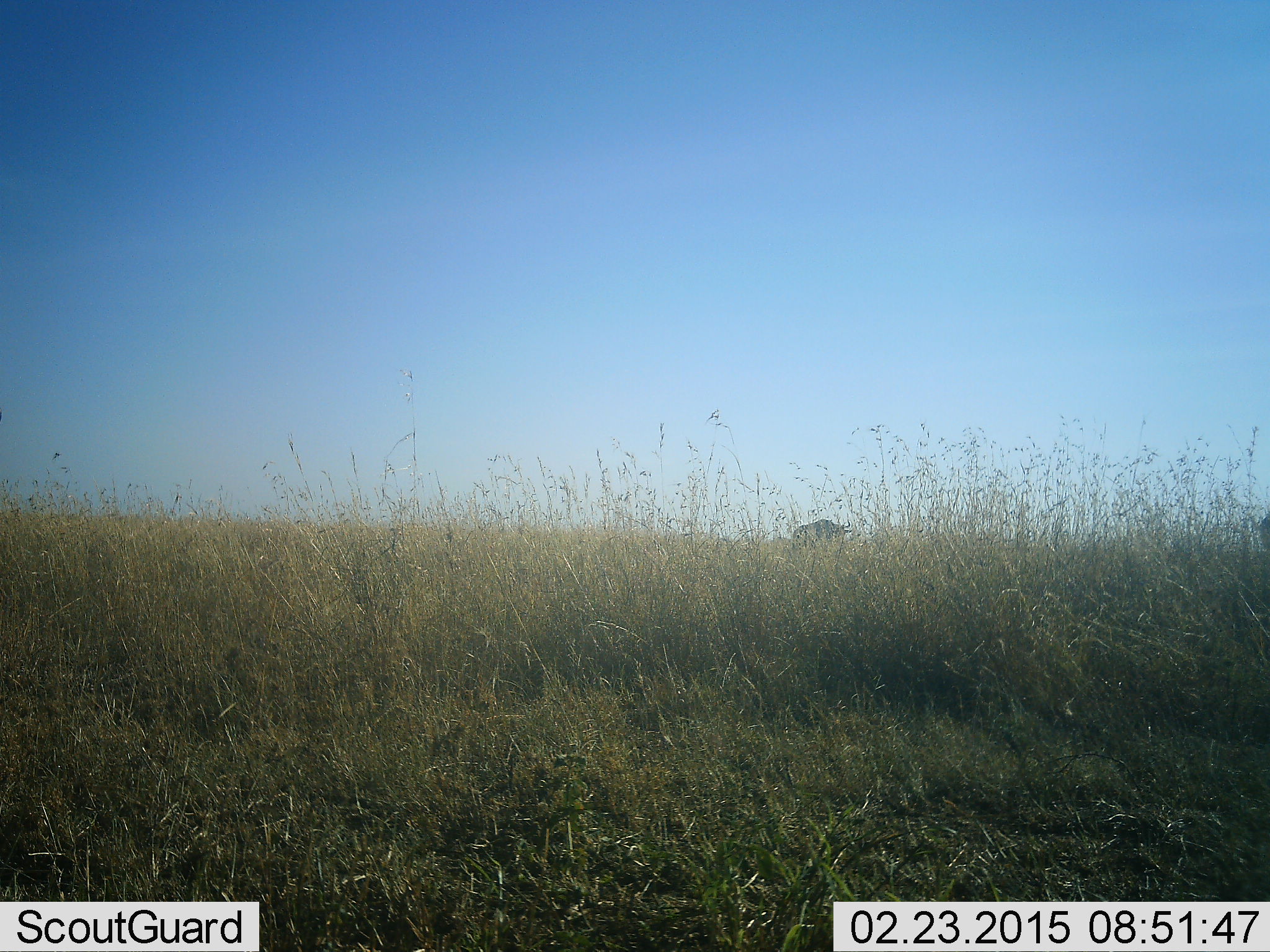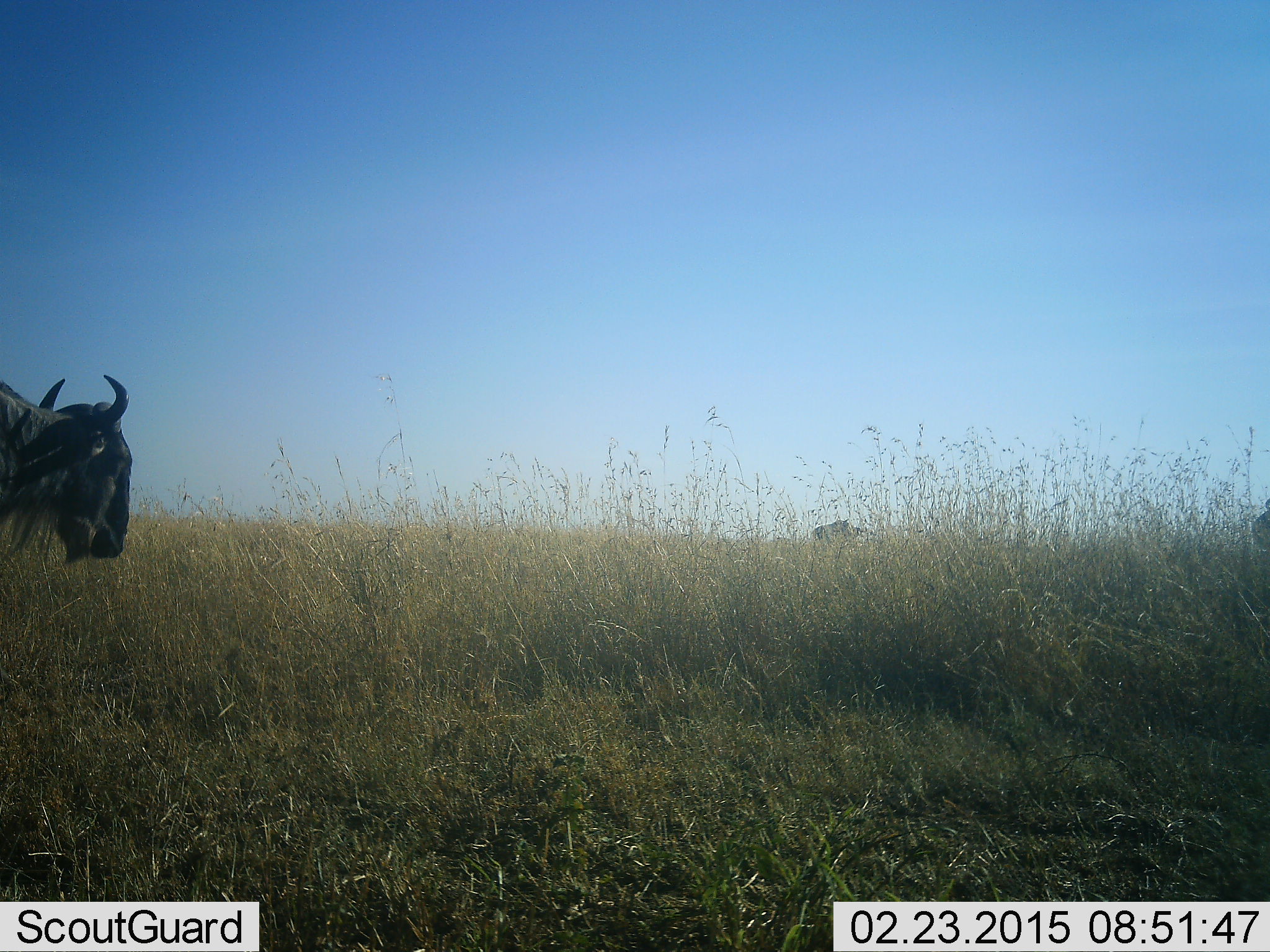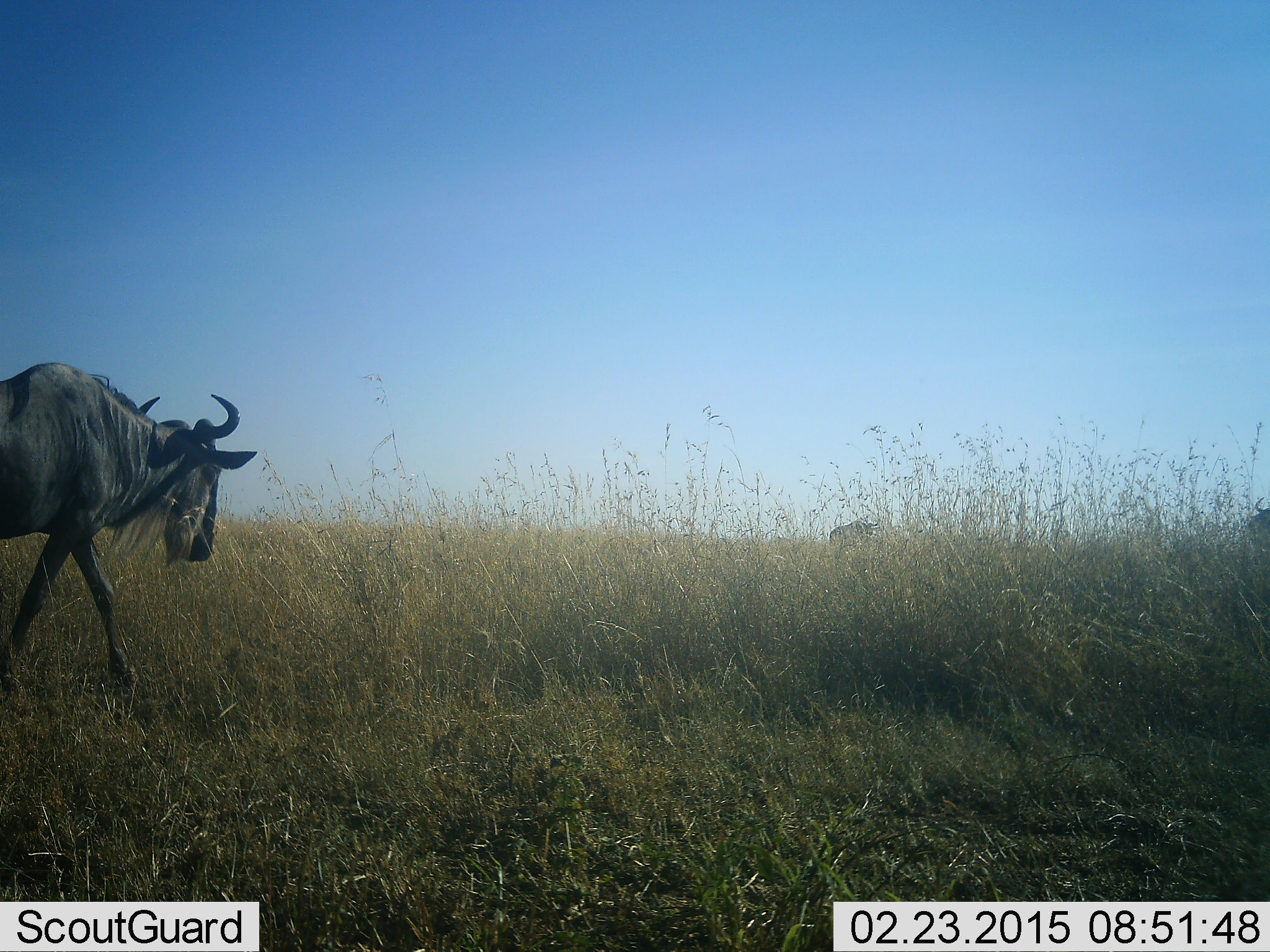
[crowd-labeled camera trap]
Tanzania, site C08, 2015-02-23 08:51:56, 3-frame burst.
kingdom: Animalia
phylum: Chordata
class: Mammalia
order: Artiodactyla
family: Bovidae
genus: Connochaetes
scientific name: Connochaetes taurinus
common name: blue wildebeest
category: wildebeest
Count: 3.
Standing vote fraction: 10%.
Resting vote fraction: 0%.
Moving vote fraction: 100%.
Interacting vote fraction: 0%.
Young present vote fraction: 0%.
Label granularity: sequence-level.